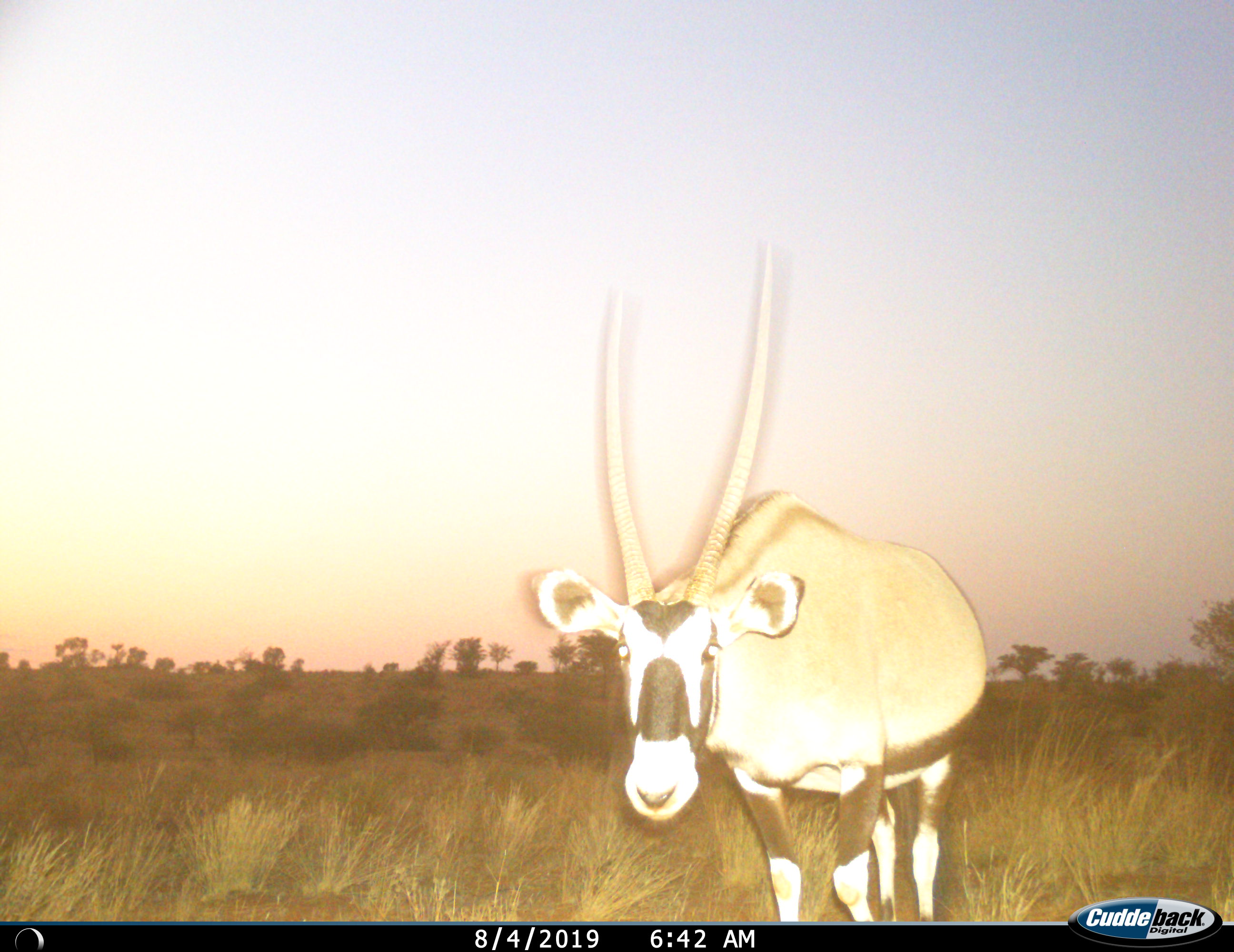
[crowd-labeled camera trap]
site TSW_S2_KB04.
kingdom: Animalia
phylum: Chordata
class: Mammalia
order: Artiodactyla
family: Bovidae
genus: Oryx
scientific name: Oryx gazella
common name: gemsbok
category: oryx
Oryx (gemsbok) (Oryx gazella), count 1. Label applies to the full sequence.